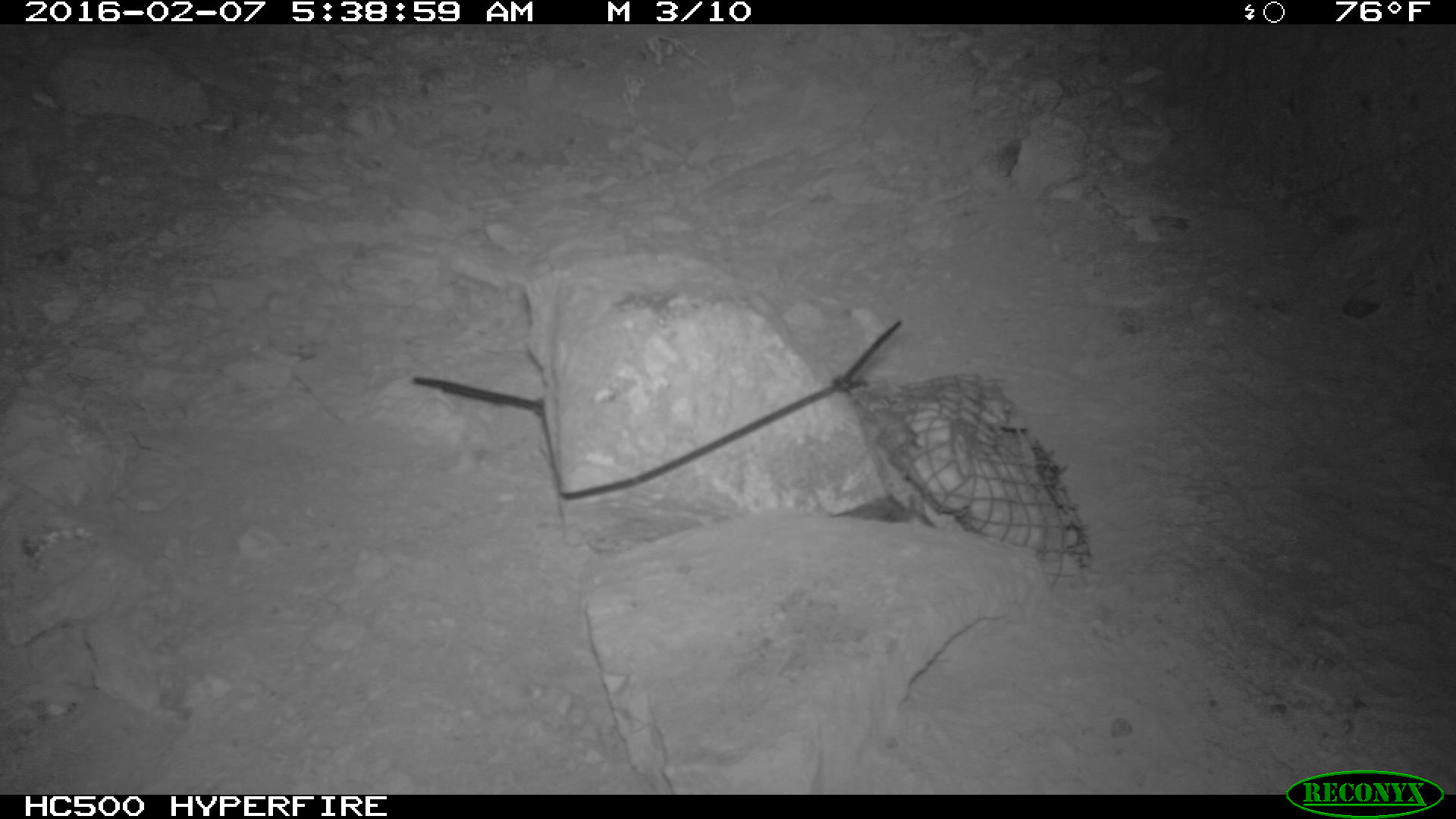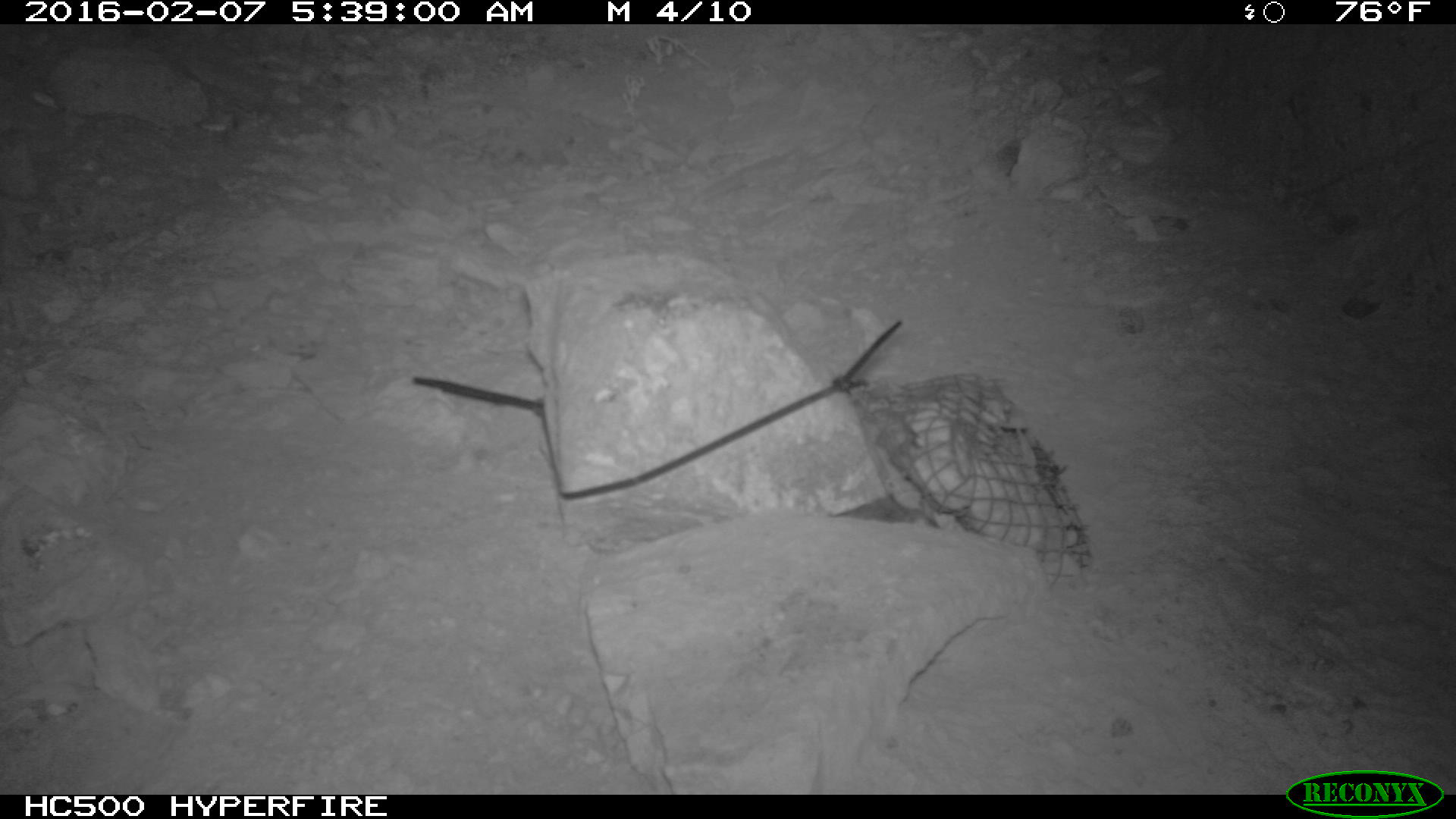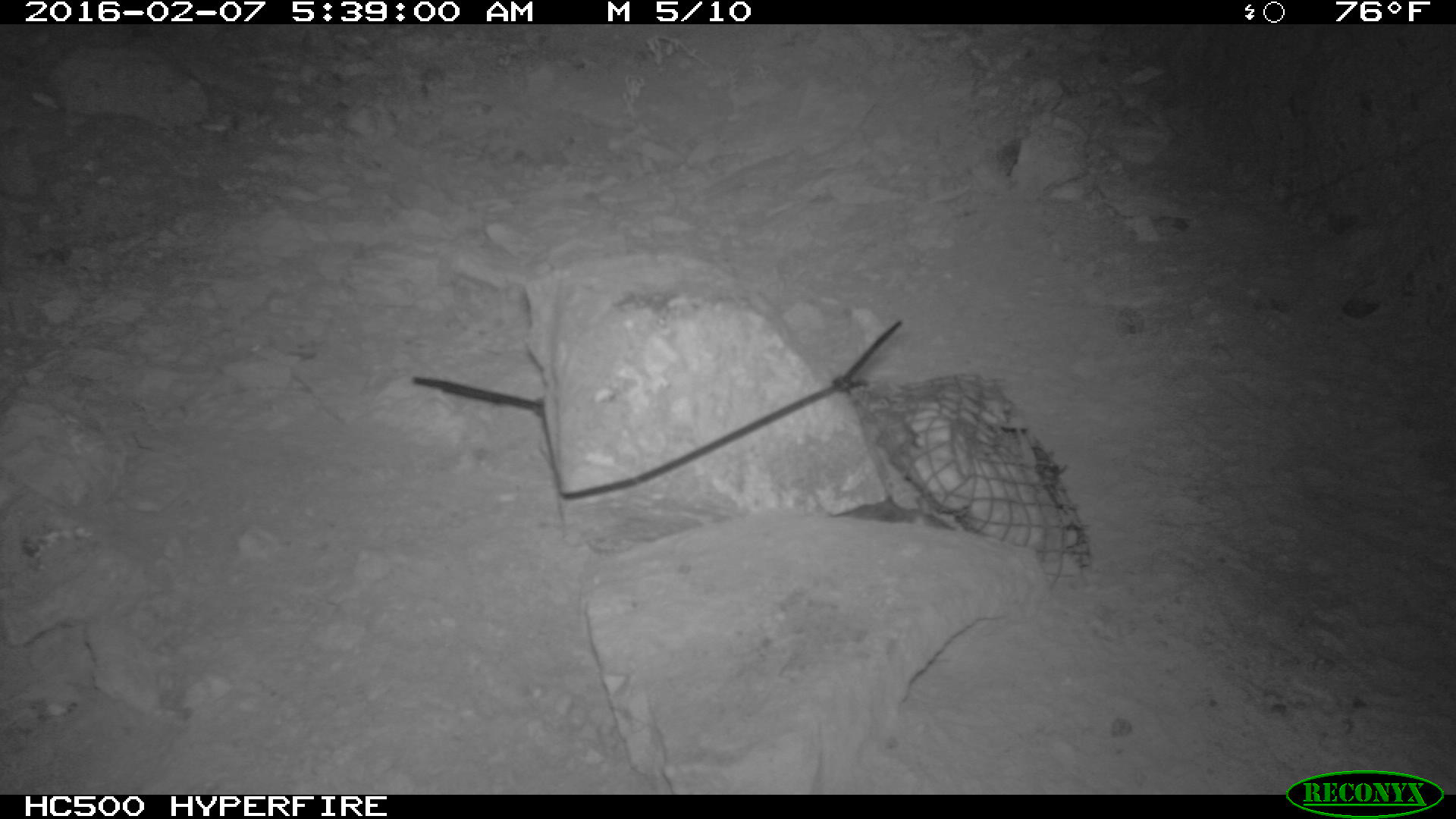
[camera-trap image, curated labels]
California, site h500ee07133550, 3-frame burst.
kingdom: Animalia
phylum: Chordata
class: Mammalia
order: Rodentia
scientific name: Rodentia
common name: rodent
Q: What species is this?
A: Rodent (Rodentia).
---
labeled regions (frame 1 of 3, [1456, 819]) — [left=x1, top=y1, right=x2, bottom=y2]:
rodent: [left=833, top=502, right=941, bottom=526]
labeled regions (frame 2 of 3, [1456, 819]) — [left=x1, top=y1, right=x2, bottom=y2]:
rodent: [left=833, top=493, right=962, bottom=529]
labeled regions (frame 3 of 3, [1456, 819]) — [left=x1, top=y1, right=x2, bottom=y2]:
rodent: [left=830, top=502, right=952, bottom=528]